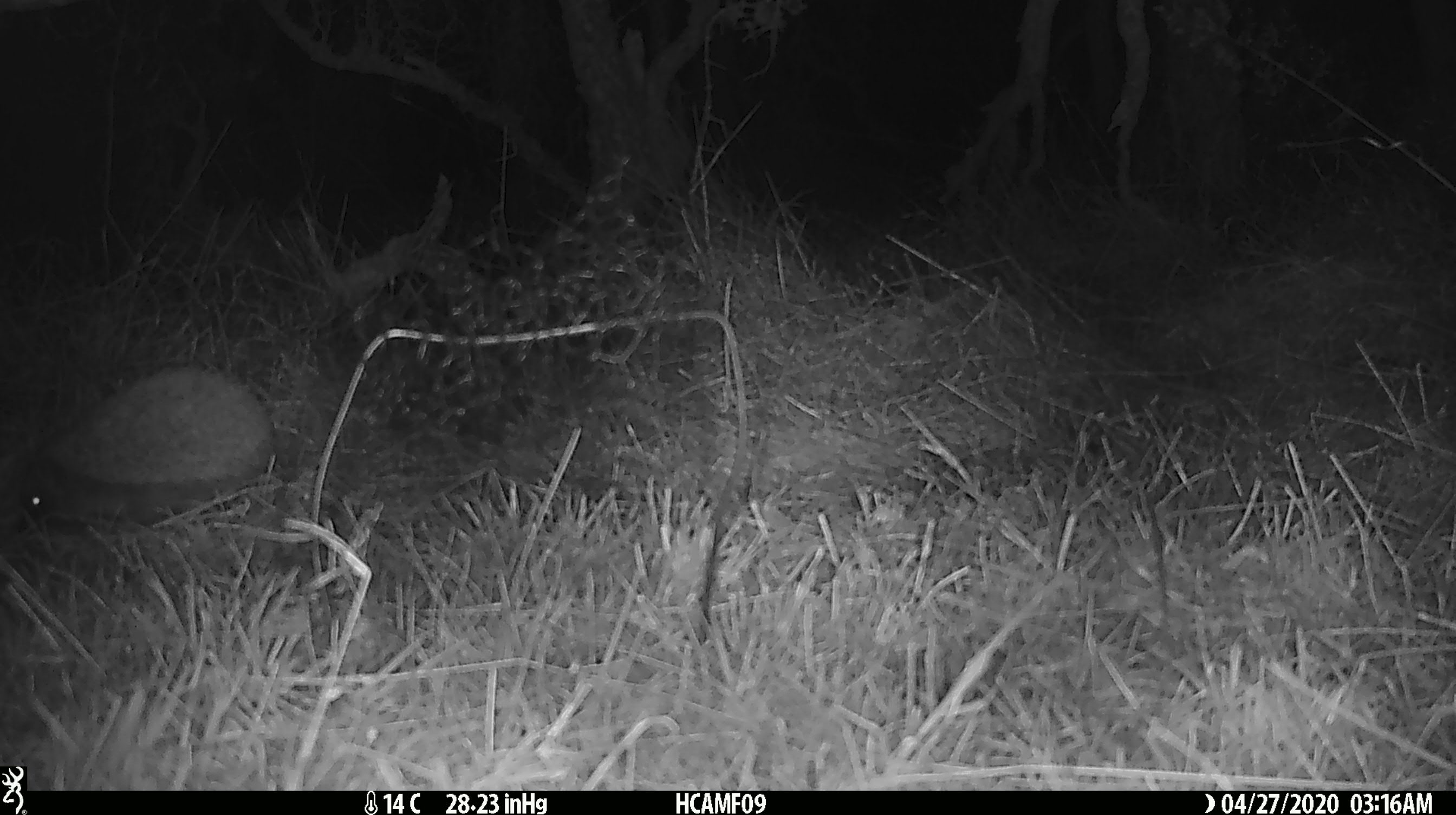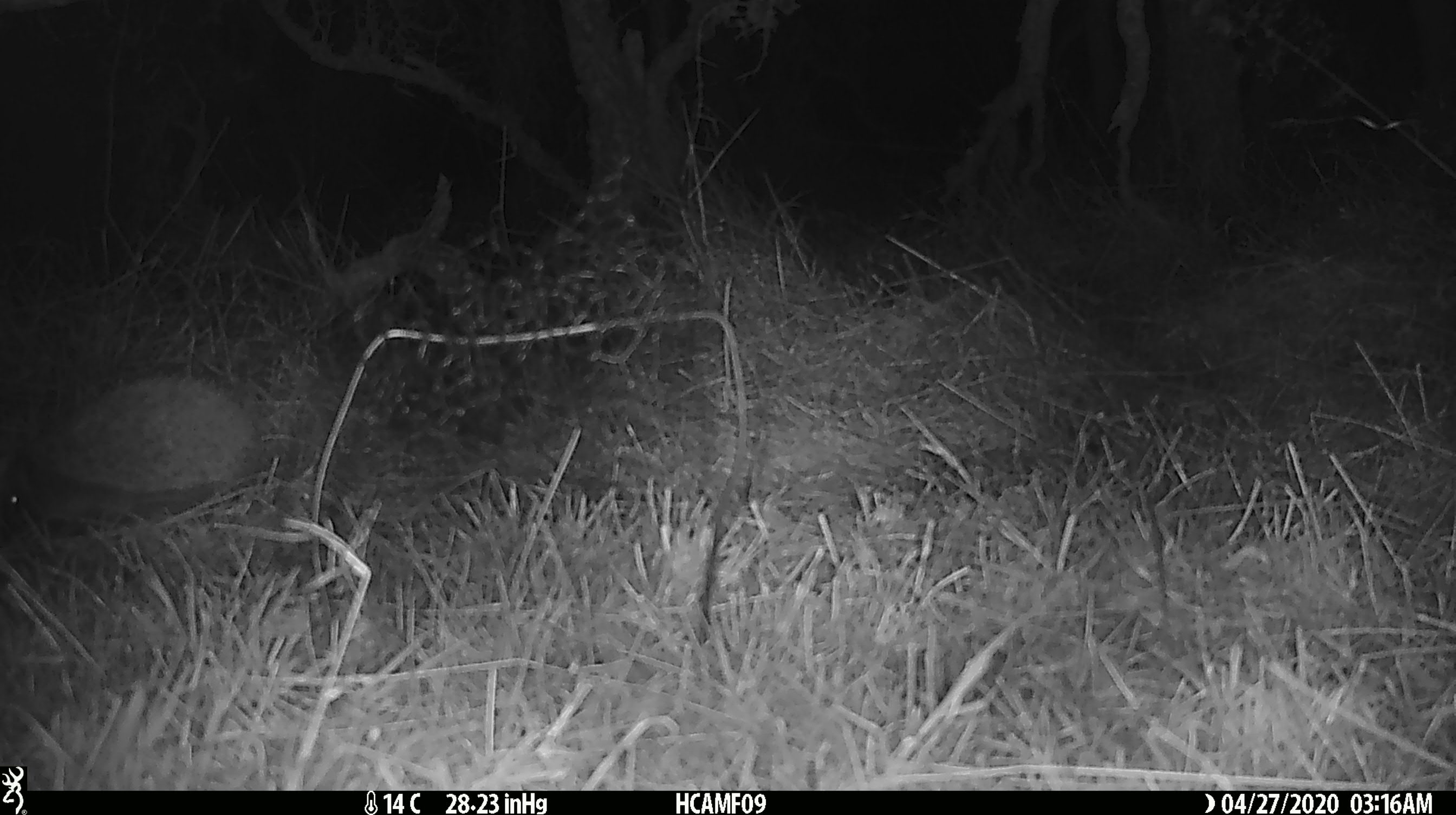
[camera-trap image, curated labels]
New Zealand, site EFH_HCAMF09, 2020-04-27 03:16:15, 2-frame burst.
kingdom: Animalia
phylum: Chordata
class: Mammalia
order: Eulipotyphla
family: Erinaceidae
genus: Erinaceus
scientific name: Erinaceus europaeus europaeus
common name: european hedgehog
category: hedgehog